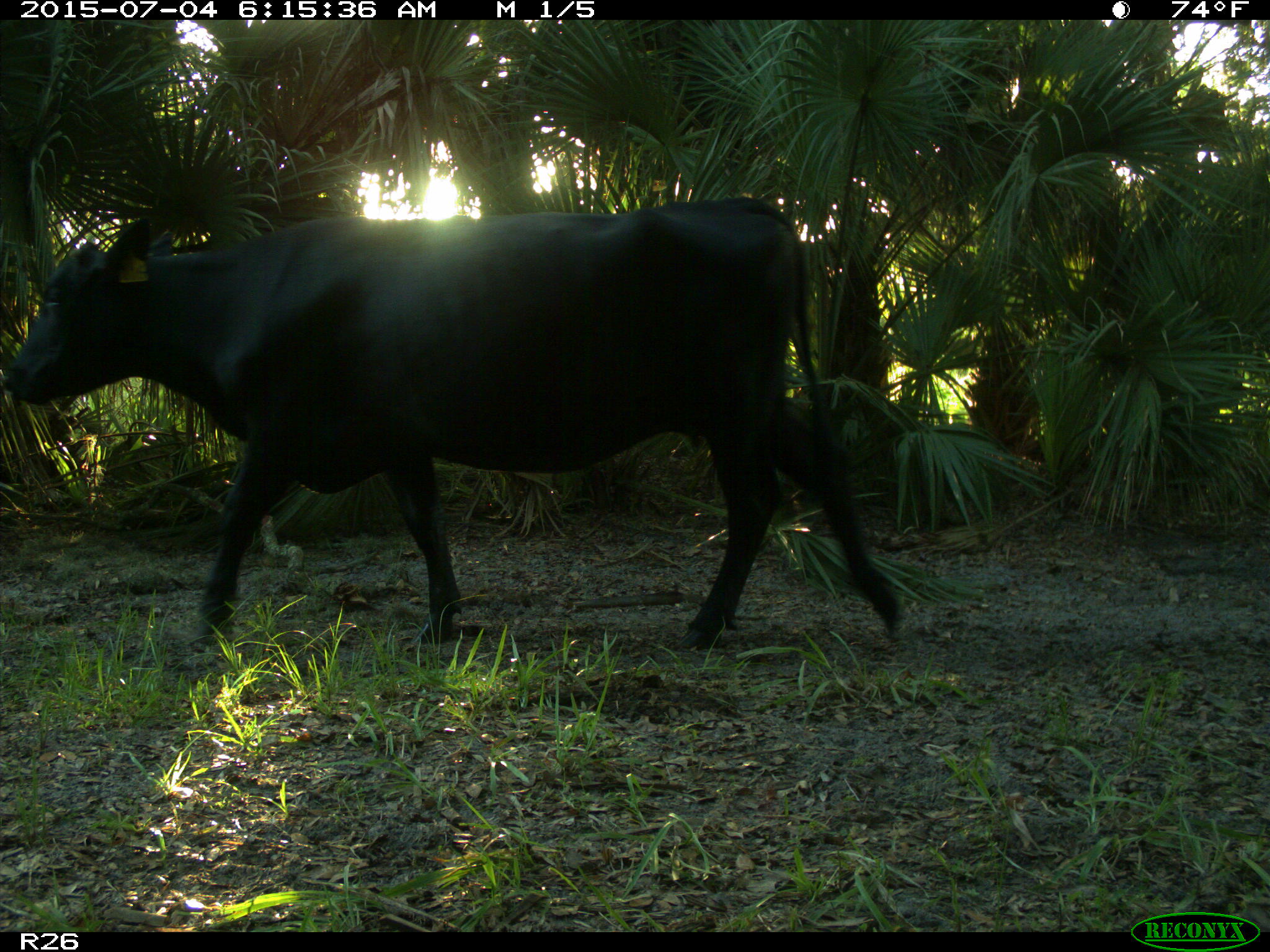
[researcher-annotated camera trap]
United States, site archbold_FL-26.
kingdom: Animalia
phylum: Chordata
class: Mammalia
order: Artiodactyla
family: Bovidae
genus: Bos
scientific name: Bos taurus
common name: domestic cow